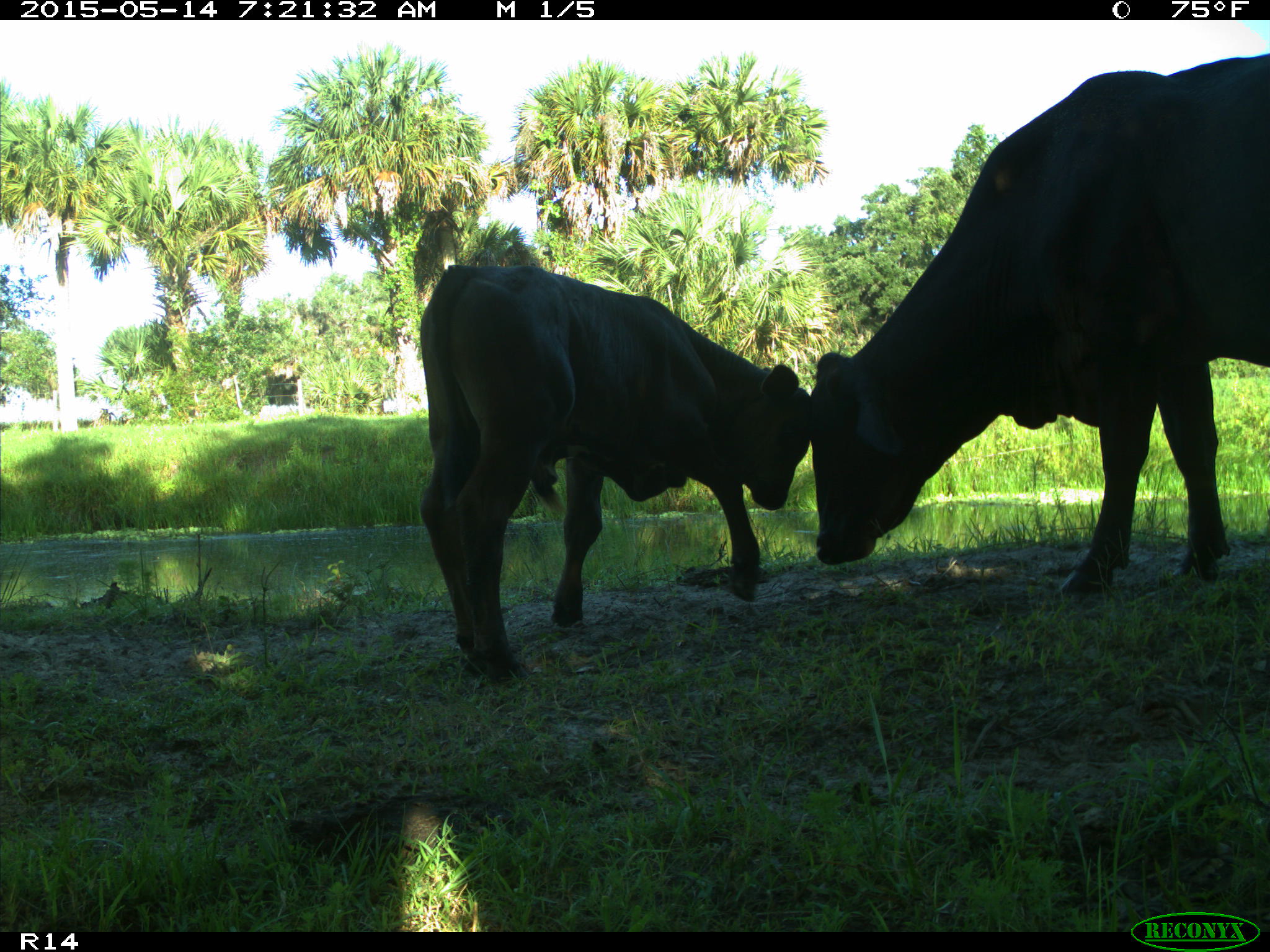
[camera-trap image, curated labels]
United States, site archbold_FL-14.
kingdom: Animalia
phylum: Chordata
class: Mammalia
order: Artiodactyla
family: Bovidae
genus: Bos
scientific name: Bos taurus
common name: domestic cow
Bos taurus (domestic cow).